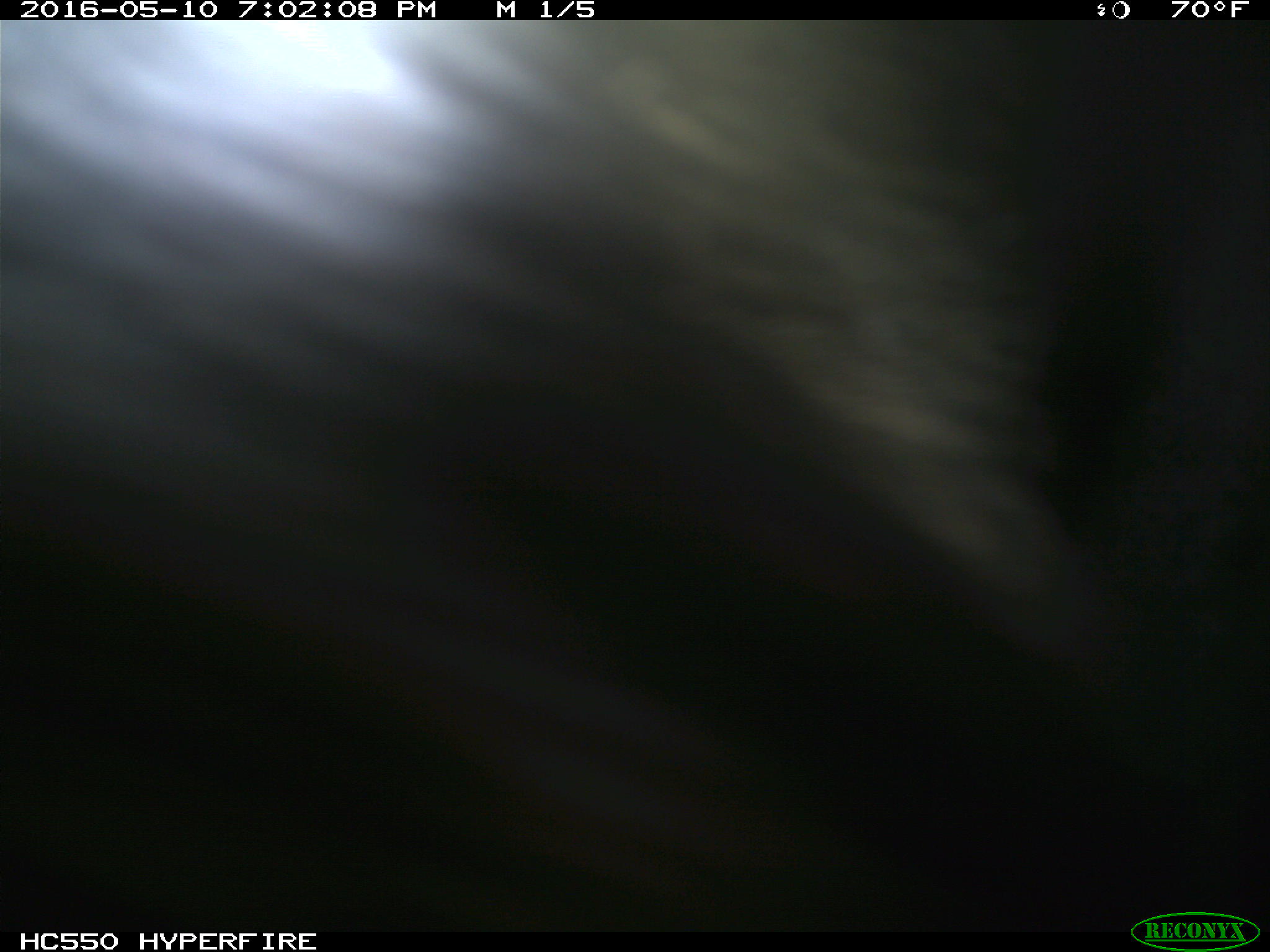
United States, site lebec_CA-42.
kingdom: Animalia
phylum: Chordata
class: Mammalia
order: Artiodactyla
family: Bovidae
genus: Bos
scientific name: Bos taurus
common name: domestic cow